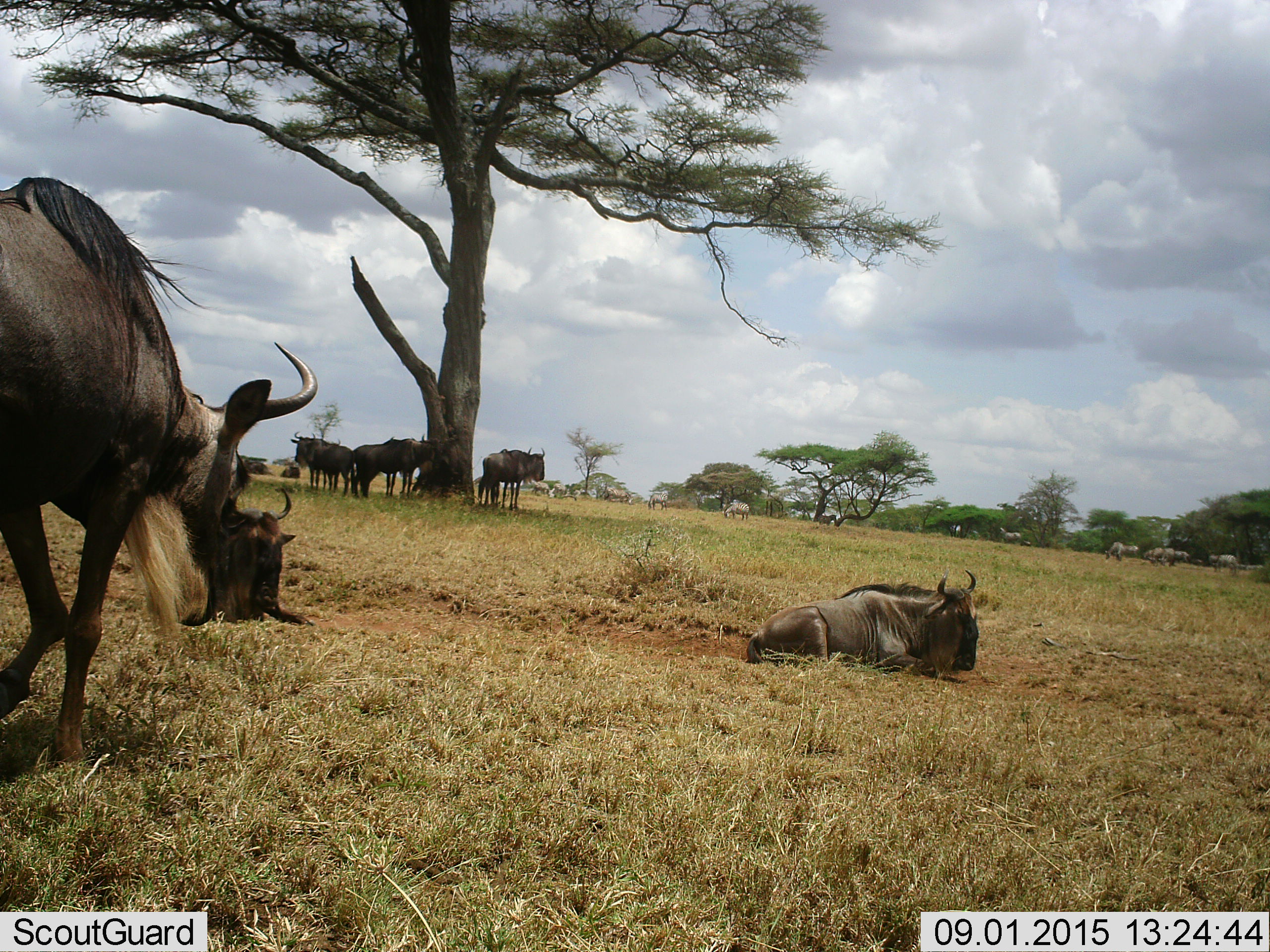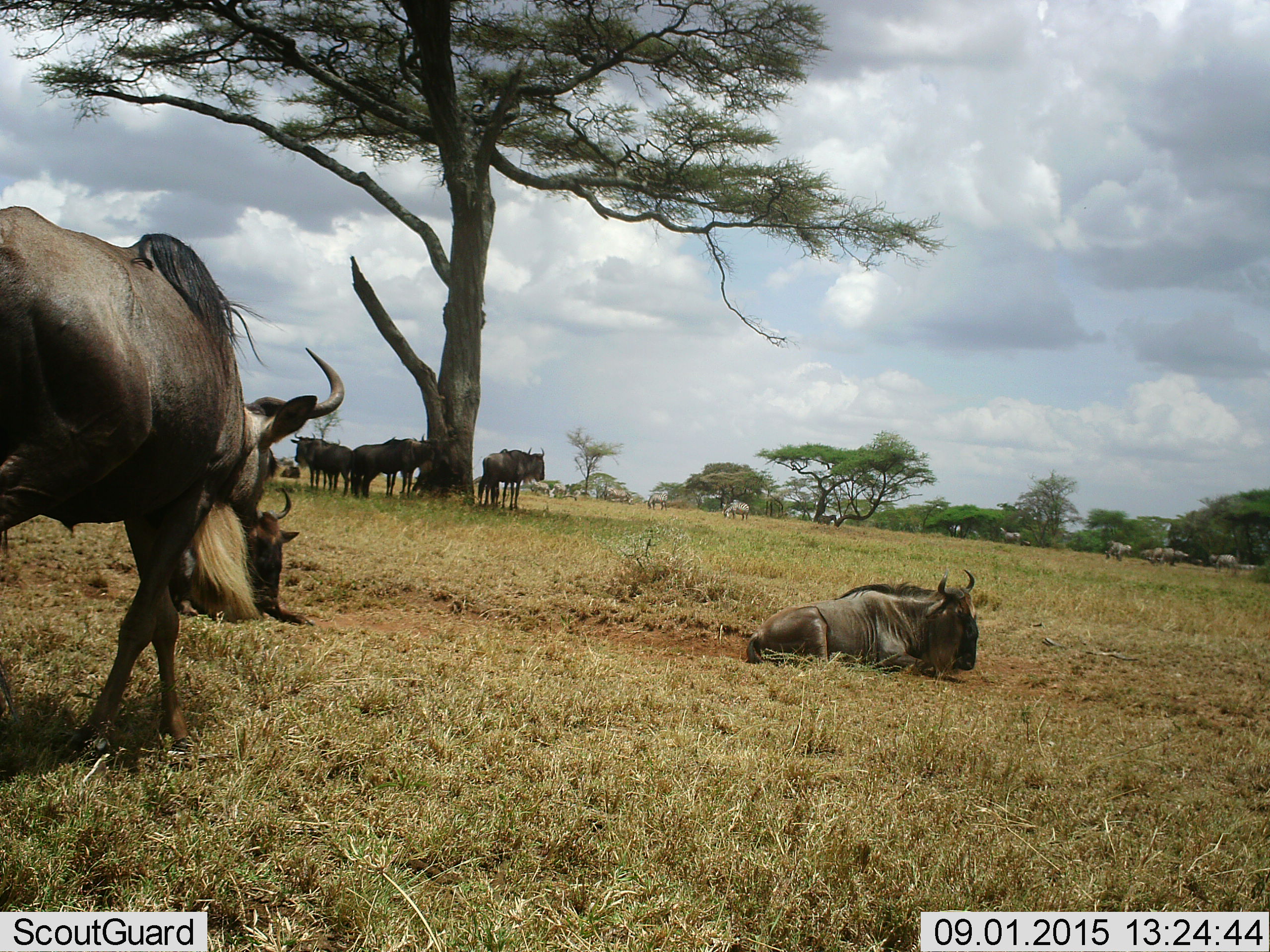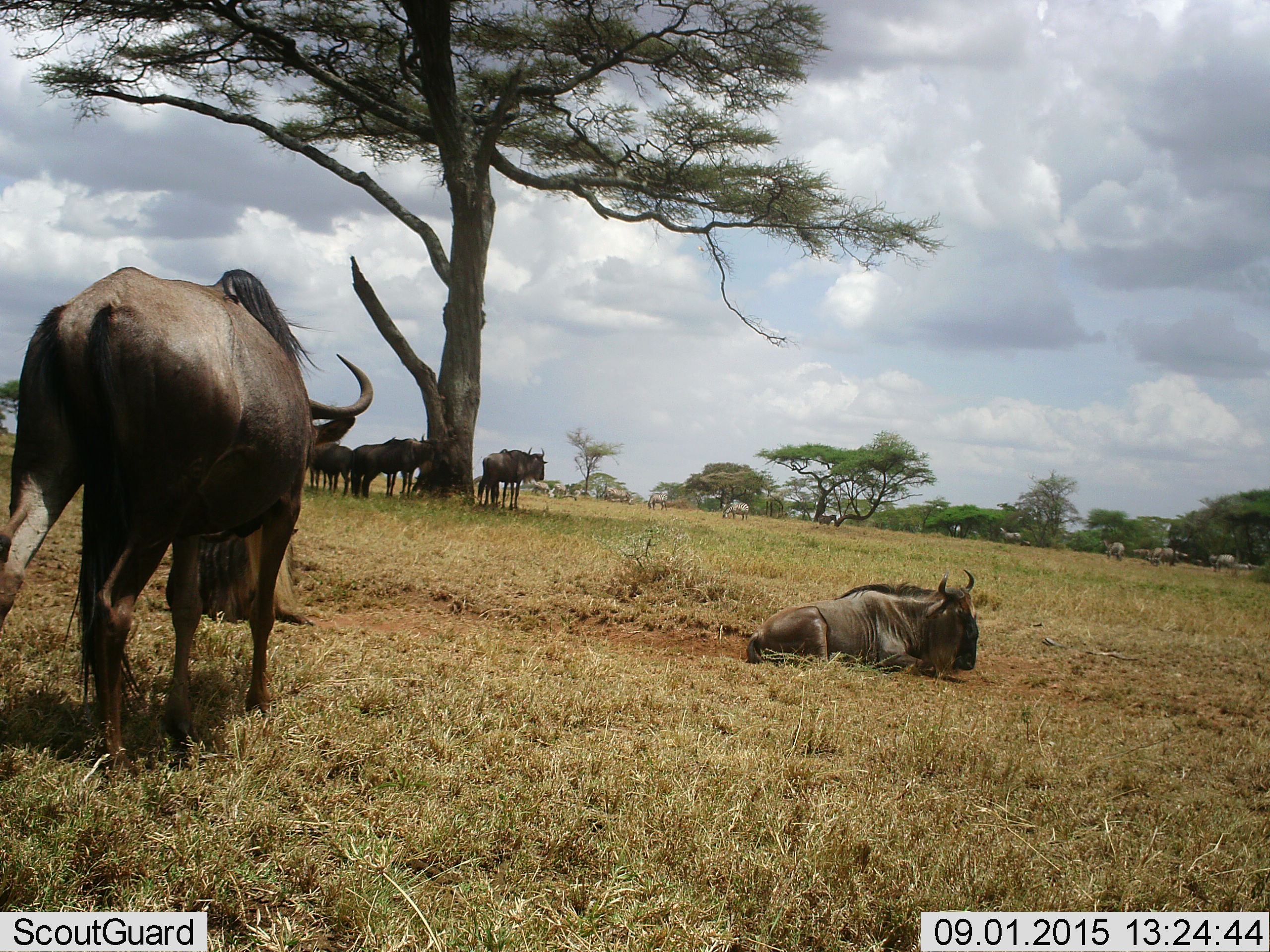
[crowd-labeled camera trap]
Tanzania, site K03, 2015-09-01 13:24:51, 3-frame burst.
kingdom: Animalia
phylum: Chordata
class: Mammalia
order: Artiodactyla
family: Bovidae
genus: Connochaetes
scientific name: Connochaetes taurinus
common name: blue wildebeest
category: wildebeest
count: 11-50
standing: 90%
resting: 90%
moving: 60%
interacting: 10%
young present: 20%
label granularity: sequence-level